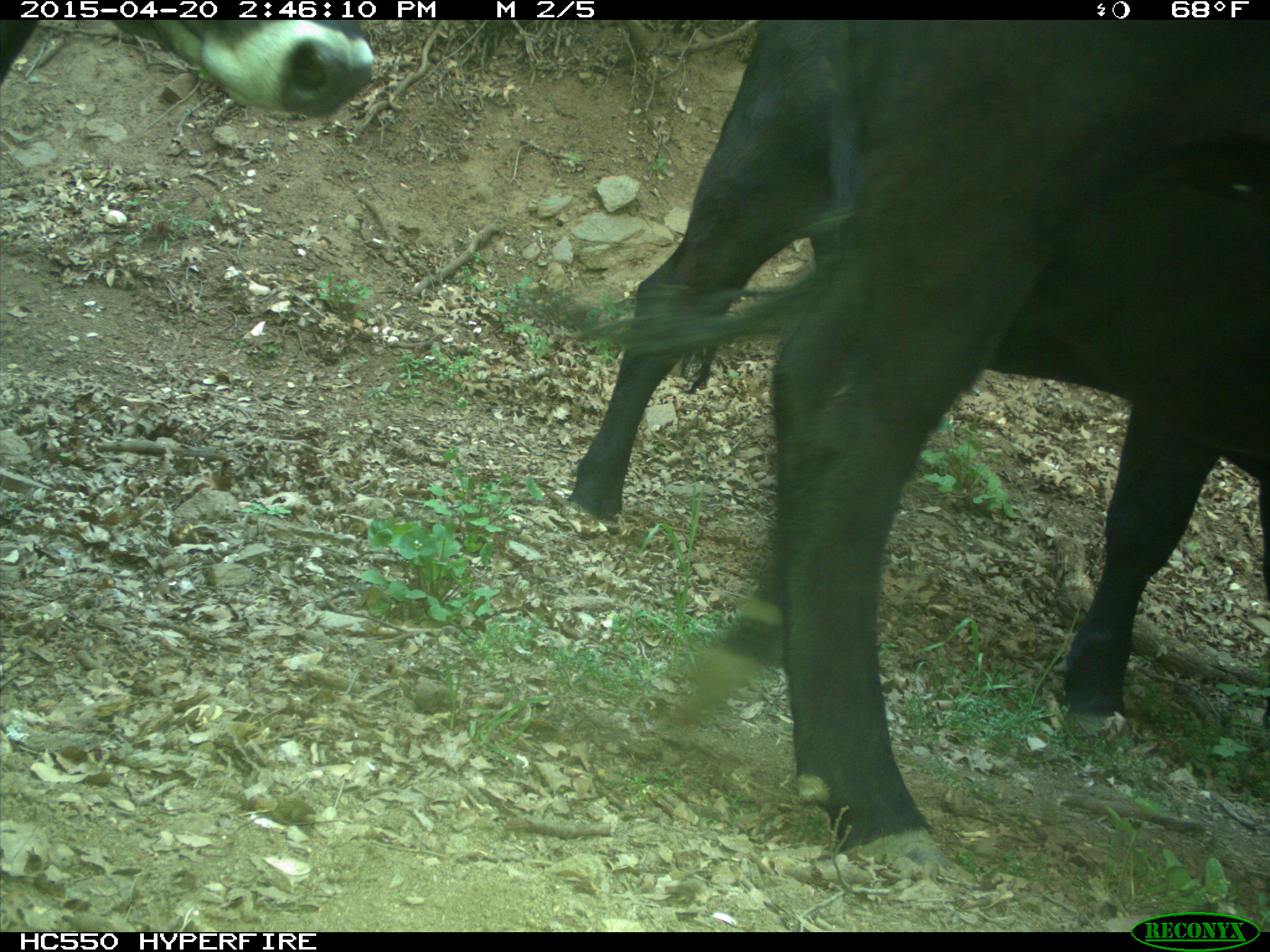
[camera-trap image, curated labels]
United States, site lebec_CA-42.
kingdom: Animalia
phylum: Chordata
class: Mammalia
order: Artiodactyla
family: Bovidae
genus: Bos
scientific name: Bos taurus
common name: domestic cow